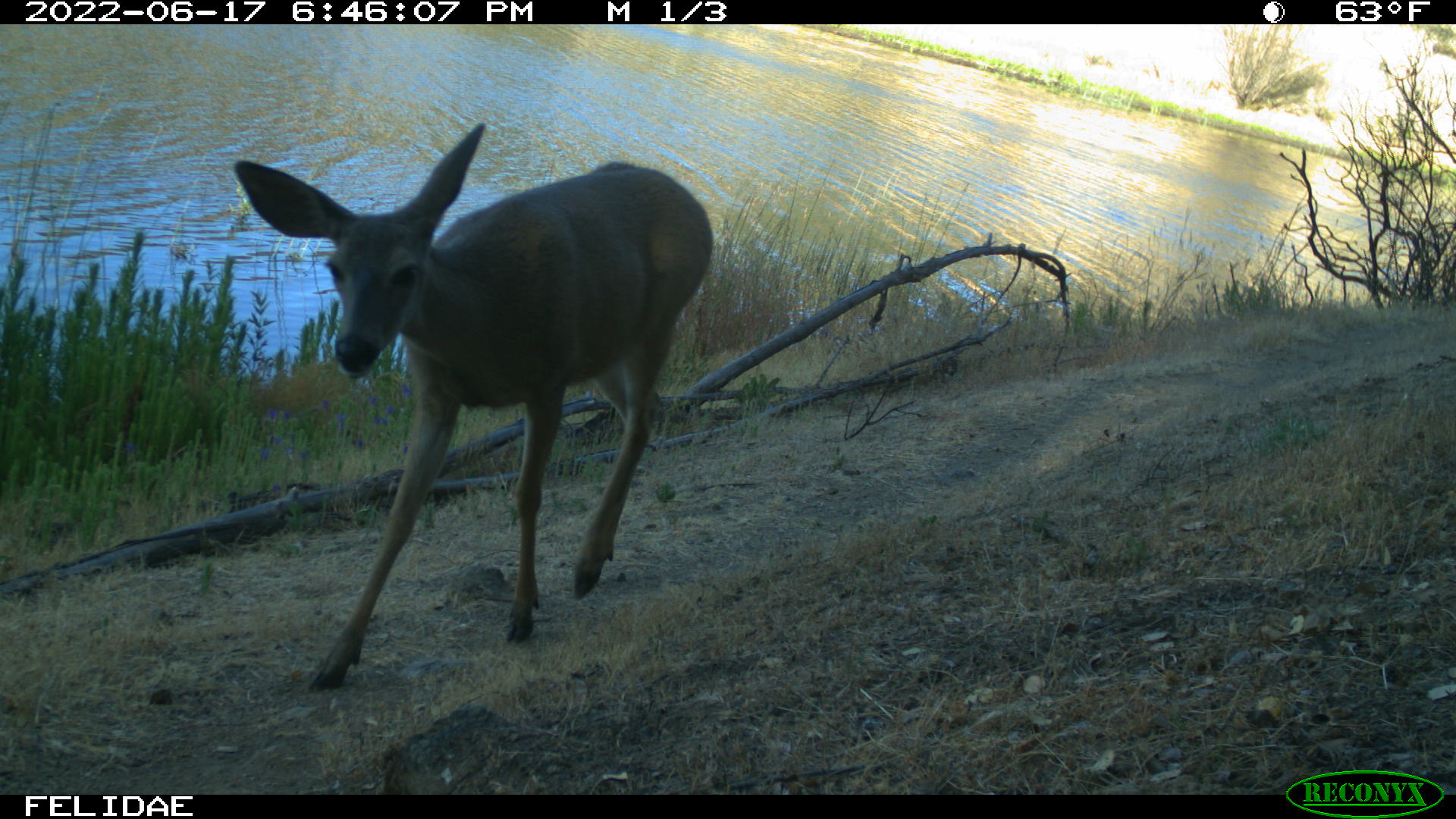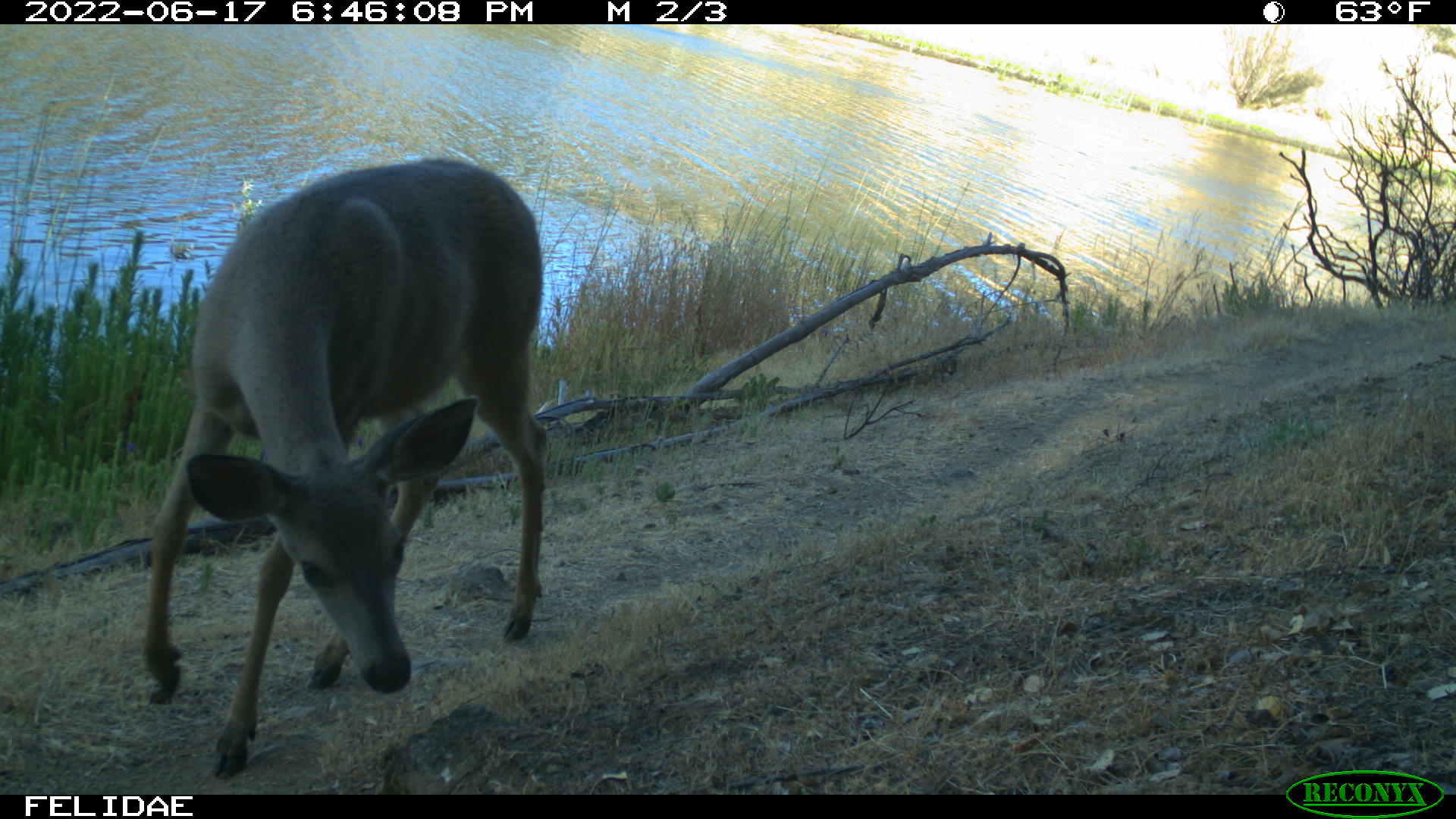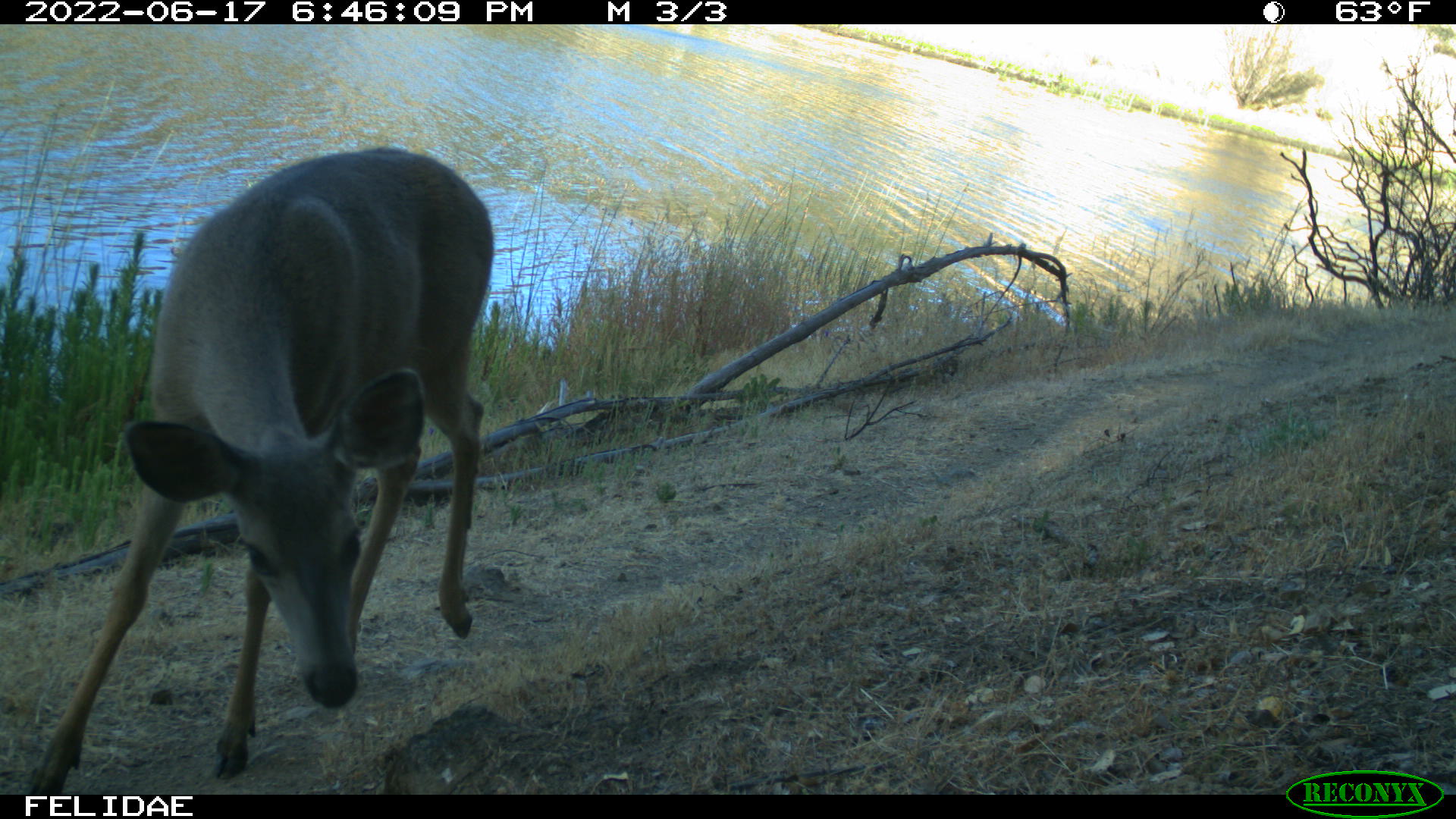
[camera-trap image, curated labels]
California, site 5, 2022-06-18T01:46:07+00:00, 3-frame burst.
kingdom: Animalia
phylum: Chordata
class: Mammalia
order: Artiodactyla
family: Cervidae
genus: Odocoileus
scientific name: Odocoileus hemionus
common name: mule deer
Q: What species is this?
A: Mule deer (Odocoileus hemionus).